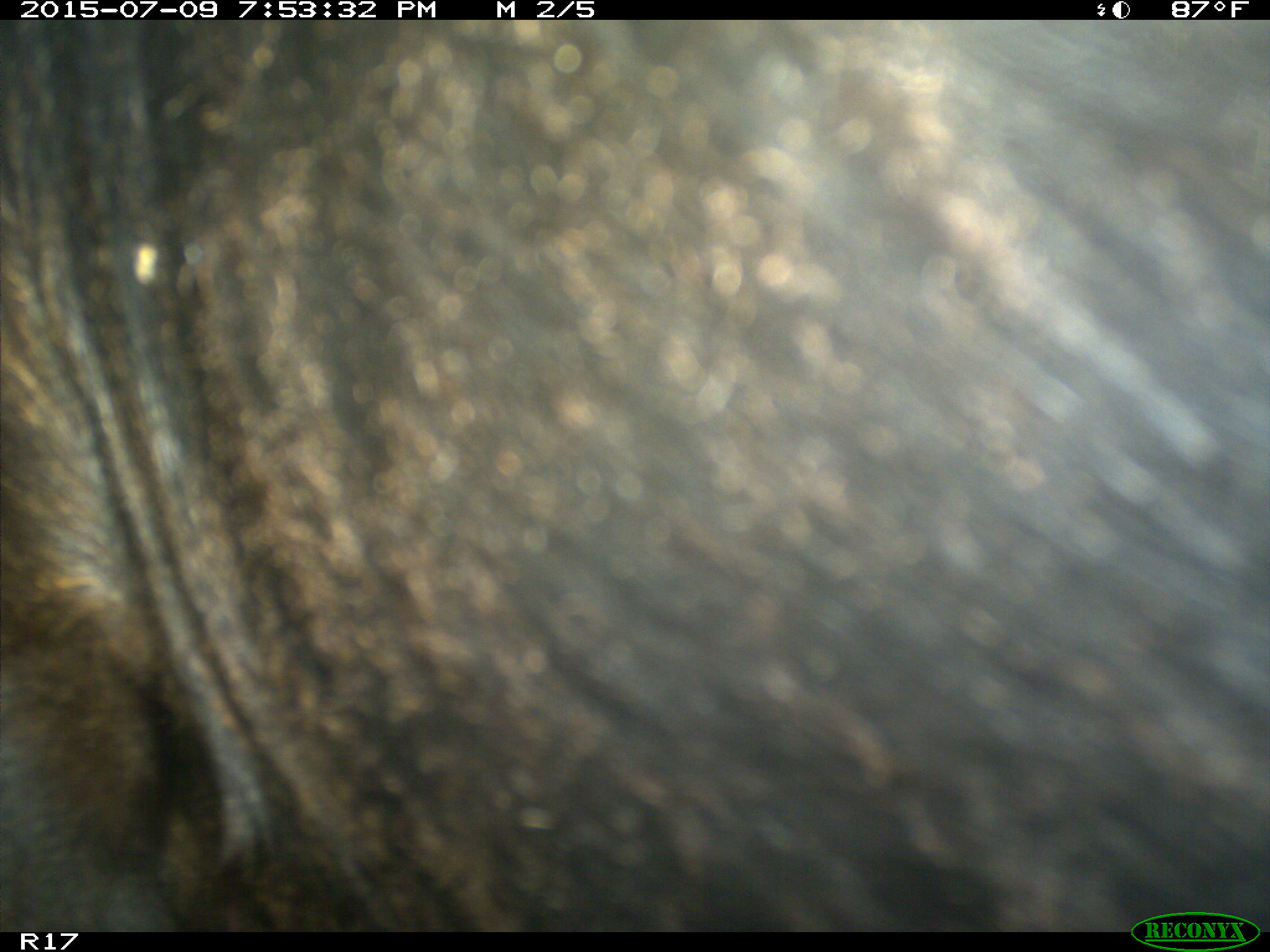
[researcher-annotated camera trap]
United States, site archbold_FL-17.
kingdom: Animalia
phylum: Chordata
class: Mammalia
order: Artiodactyla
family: Bovidae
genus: Bos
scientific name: Bos taurus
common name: domestic cow